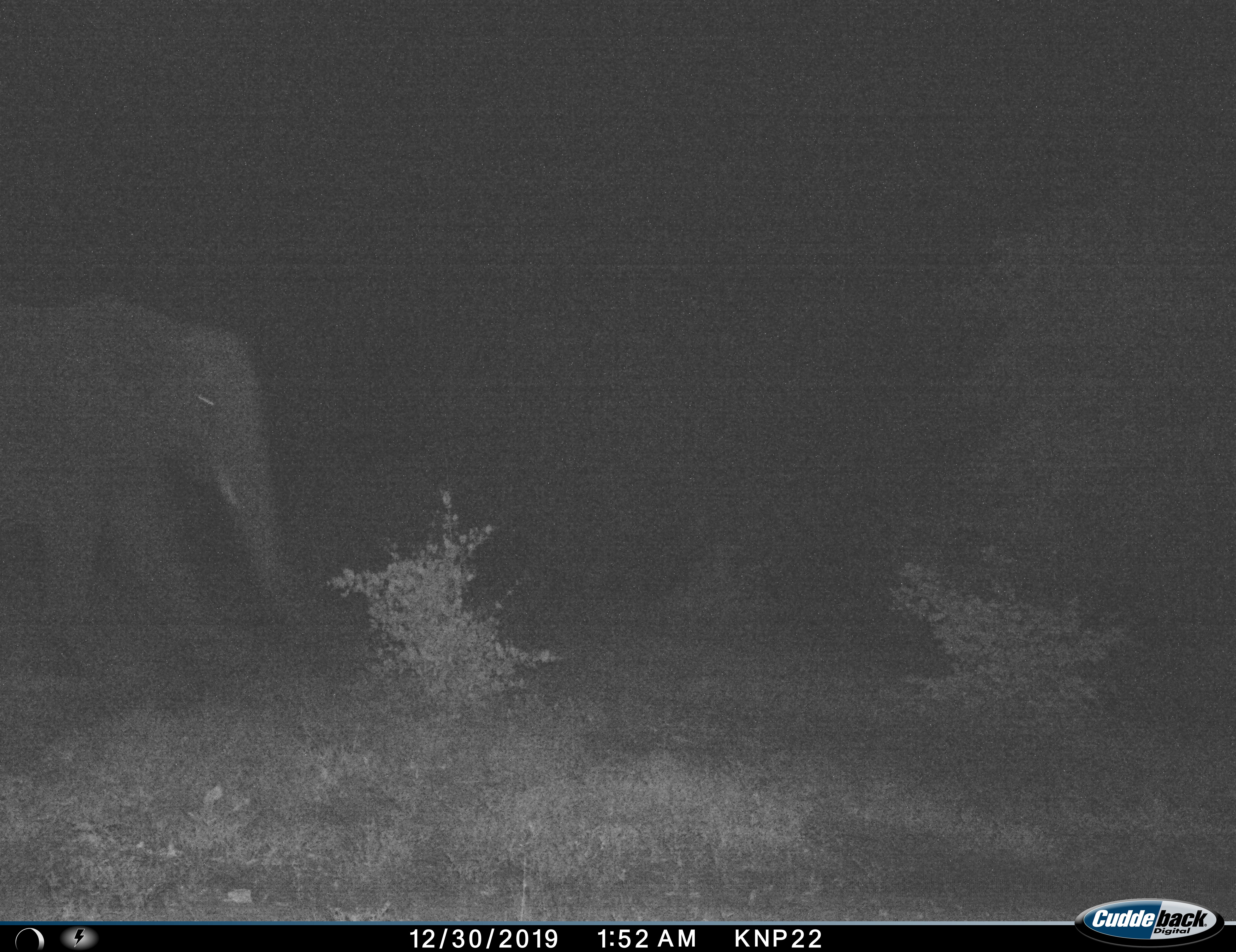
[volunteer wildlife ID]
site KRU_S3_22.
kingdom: Animalia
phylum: Chordata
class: Mammalia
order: Proboscidea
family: Elephantidae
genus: Loxodonta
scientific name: Loxodonta africana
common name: african bush elephant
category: elephant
Elephant (african bush elephant) (Loxodonta africana), count 1. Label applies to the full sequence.